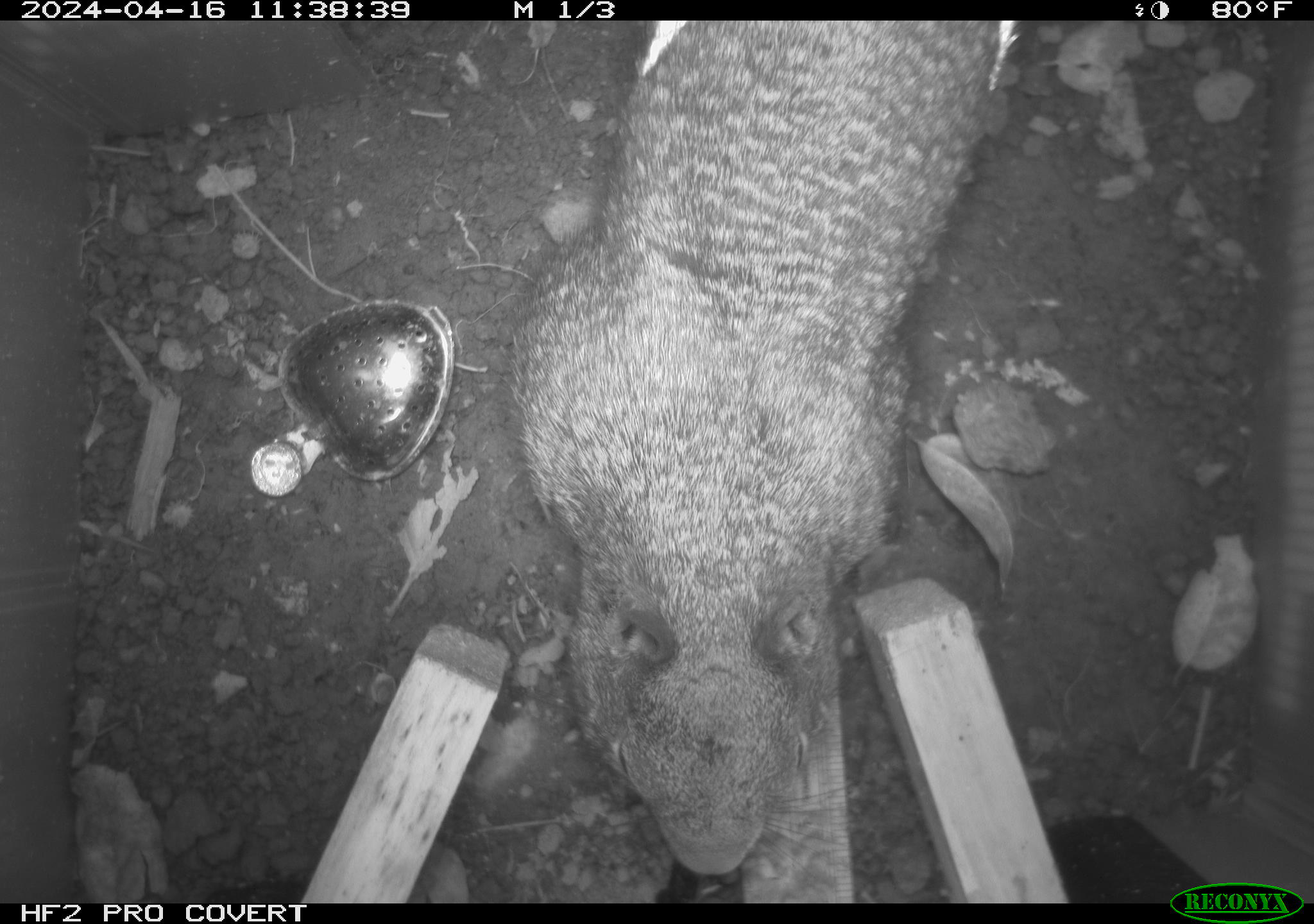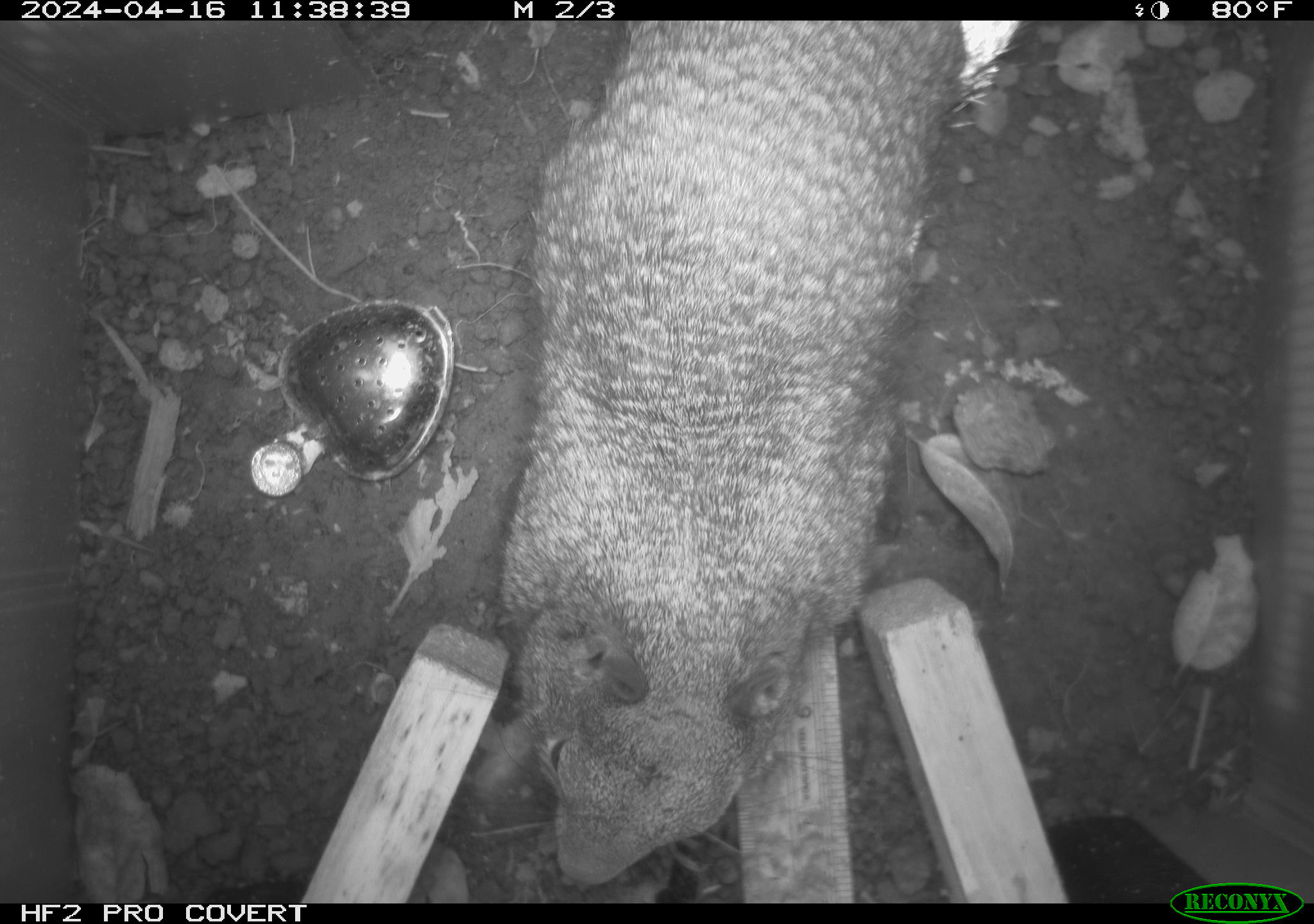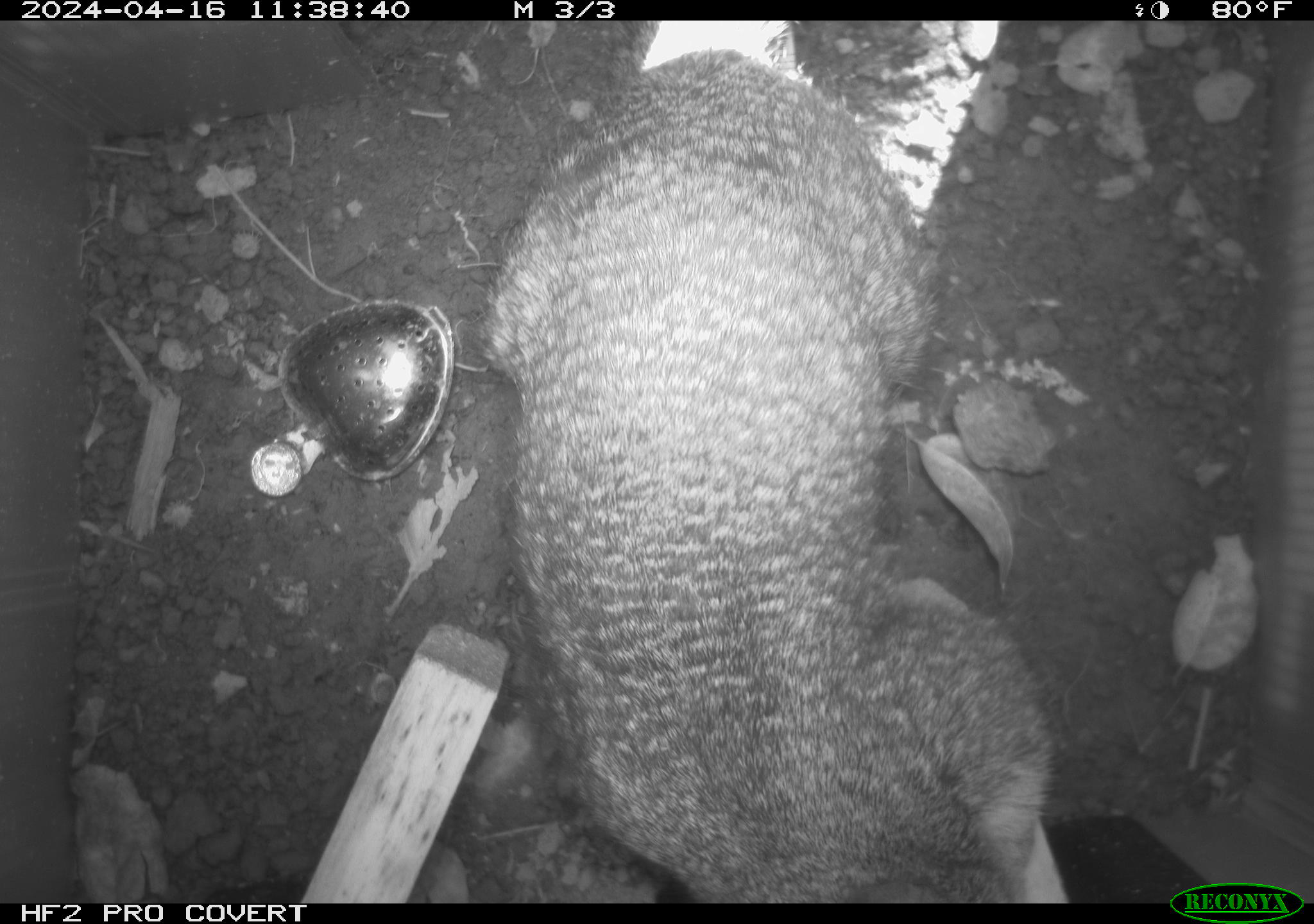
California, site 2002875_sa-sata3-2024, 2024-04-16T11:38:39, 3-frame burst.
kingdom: Animalia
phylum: Chordata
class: Mammalia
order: Rodentia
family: Sciuridae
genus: Otospermophilus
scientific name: Otospermophilus beecheyi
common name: california ground squirrel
California ground squirrel (Otospermophilus beecheyi).